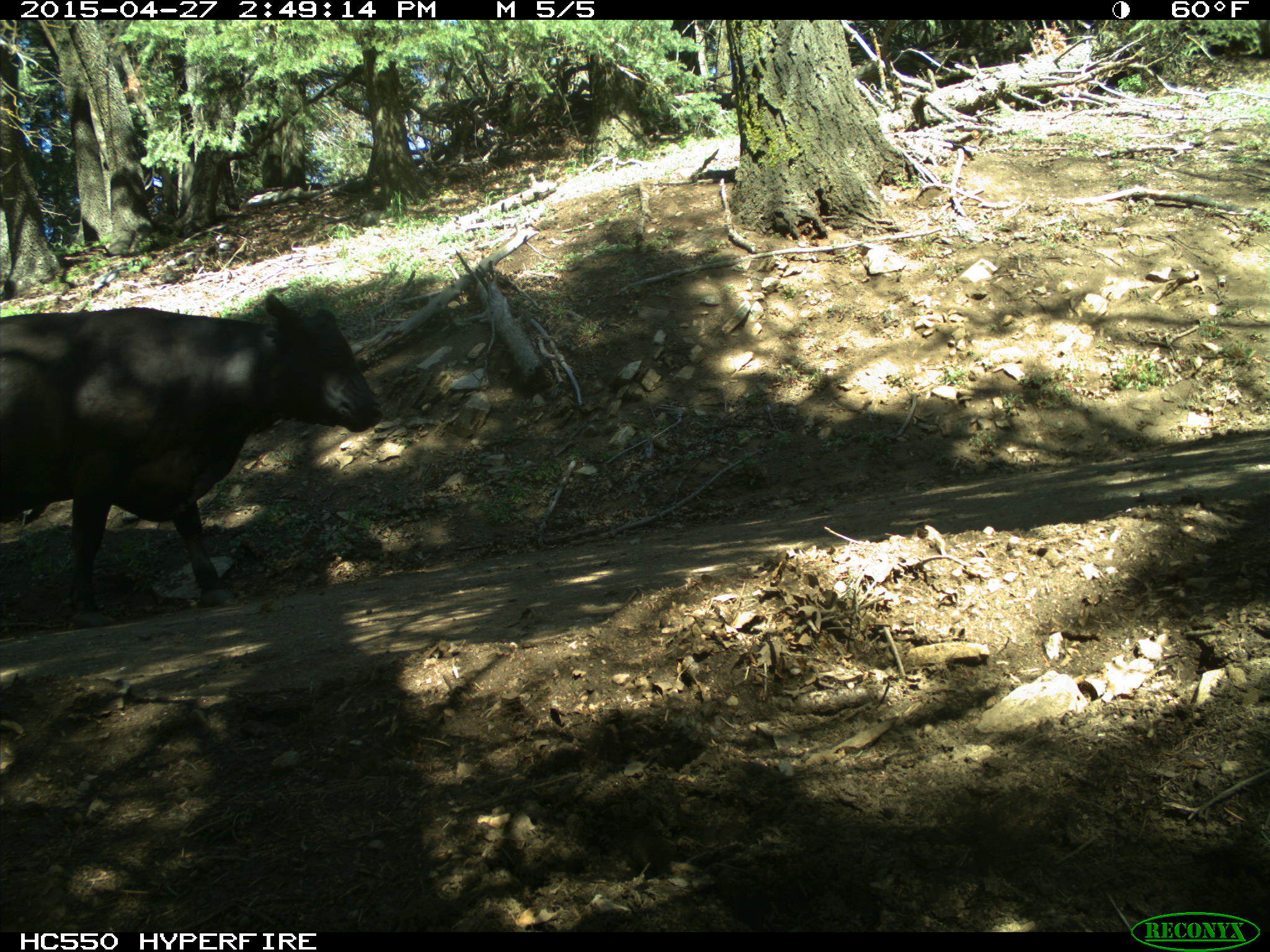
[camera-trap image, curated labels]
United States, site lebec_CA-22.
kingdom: Animalia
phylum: Chordata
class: Mammalia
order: Artiodactyla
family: Bovidae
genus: Bos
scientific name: Bos taurus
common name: domestic cow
Bos taurus (domestic cow).